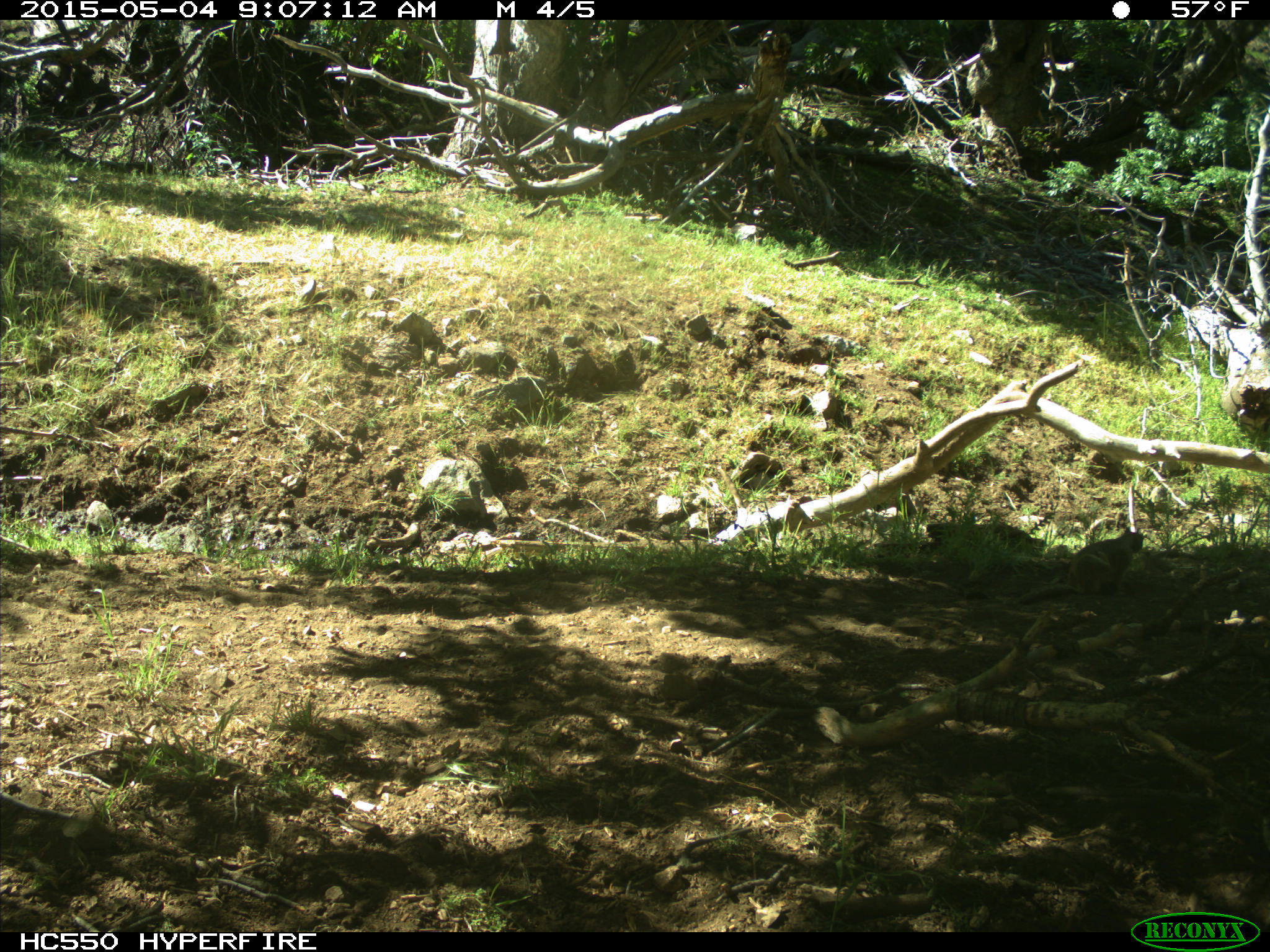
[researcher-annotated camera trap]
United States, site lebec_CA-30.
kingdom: Animalia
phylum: Chordata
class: Mammalia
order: Rodentia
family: Sciuridae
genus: Otospermophilus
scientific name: Otospermophilus beecheyi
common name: california ground squirrel